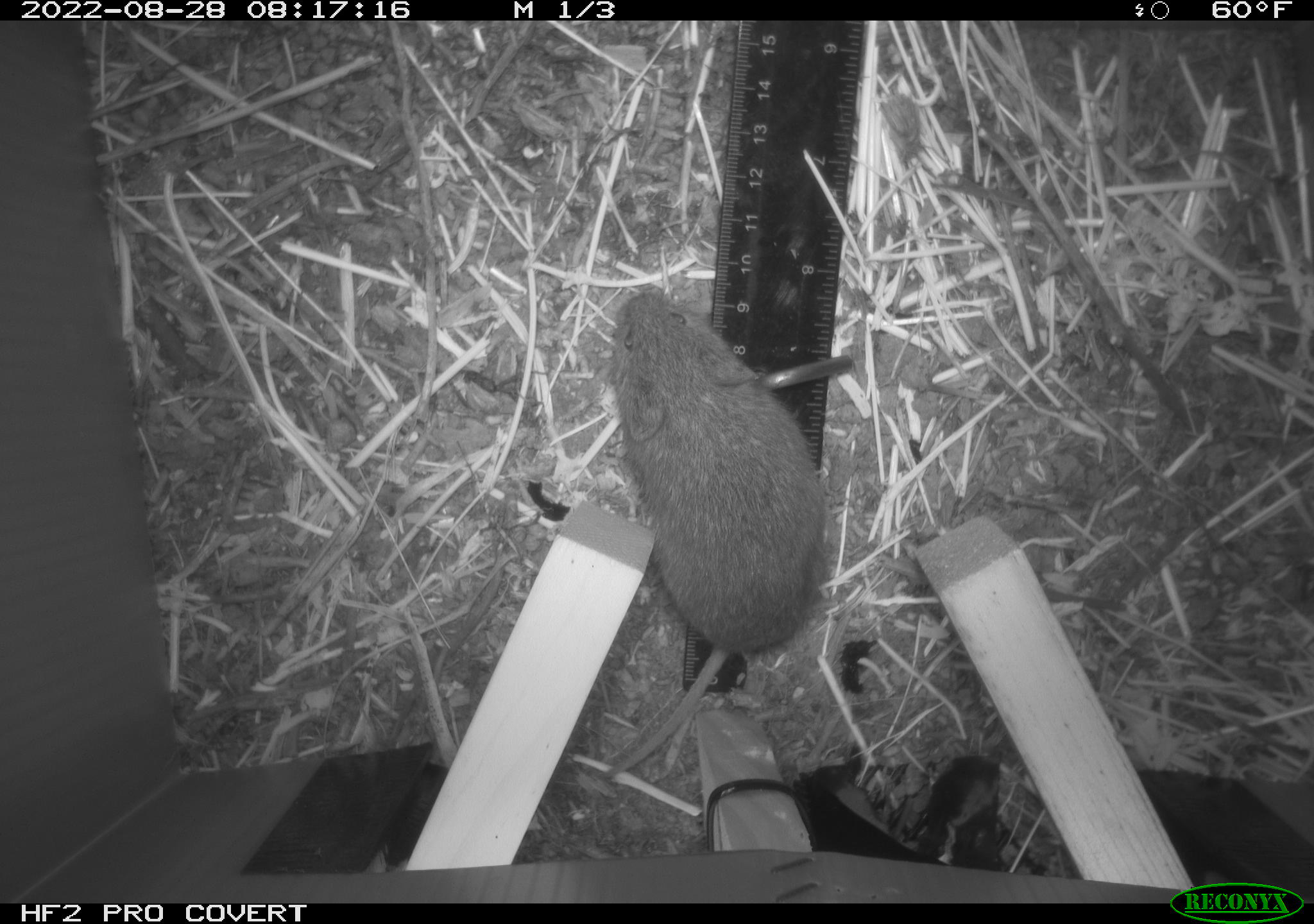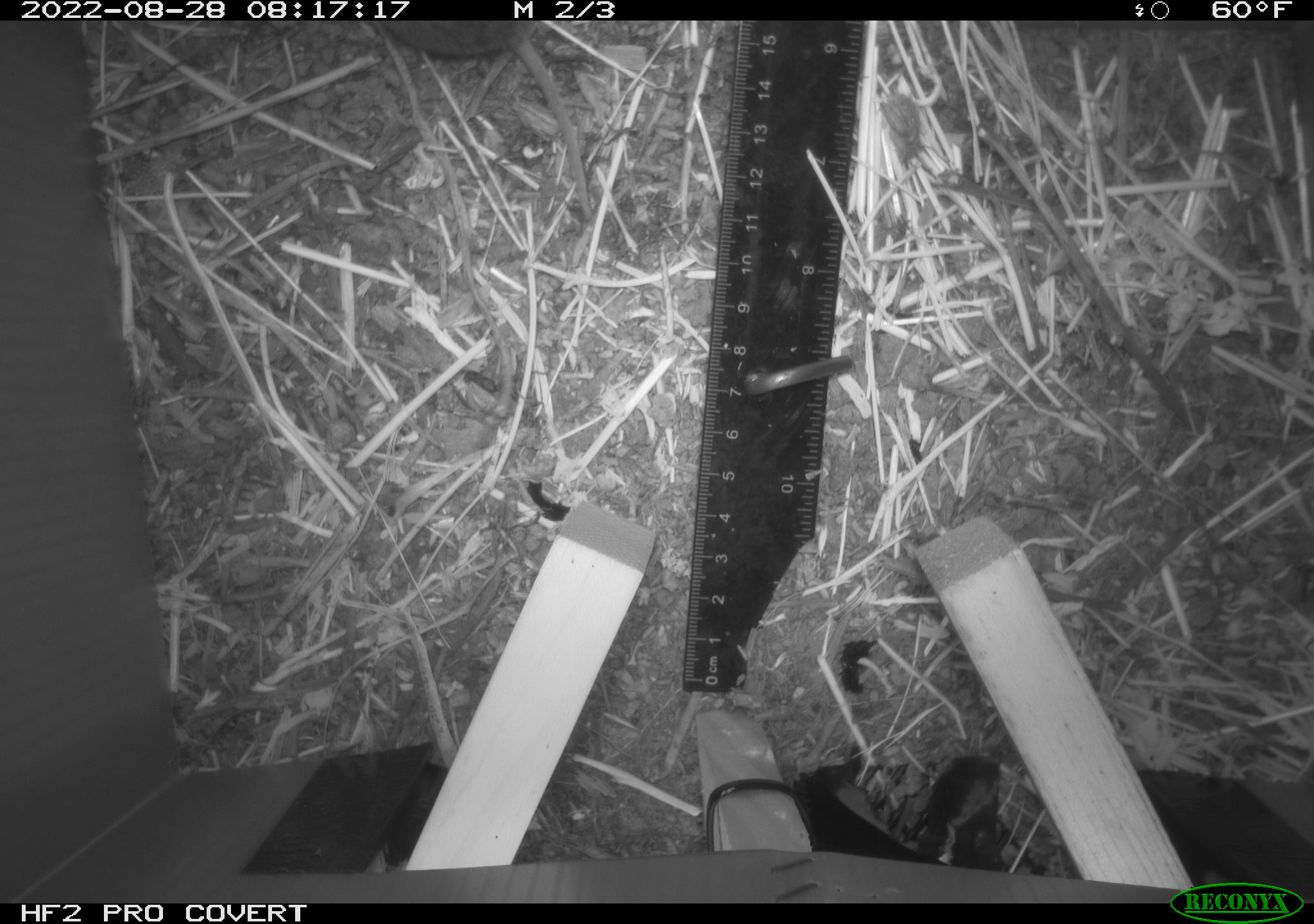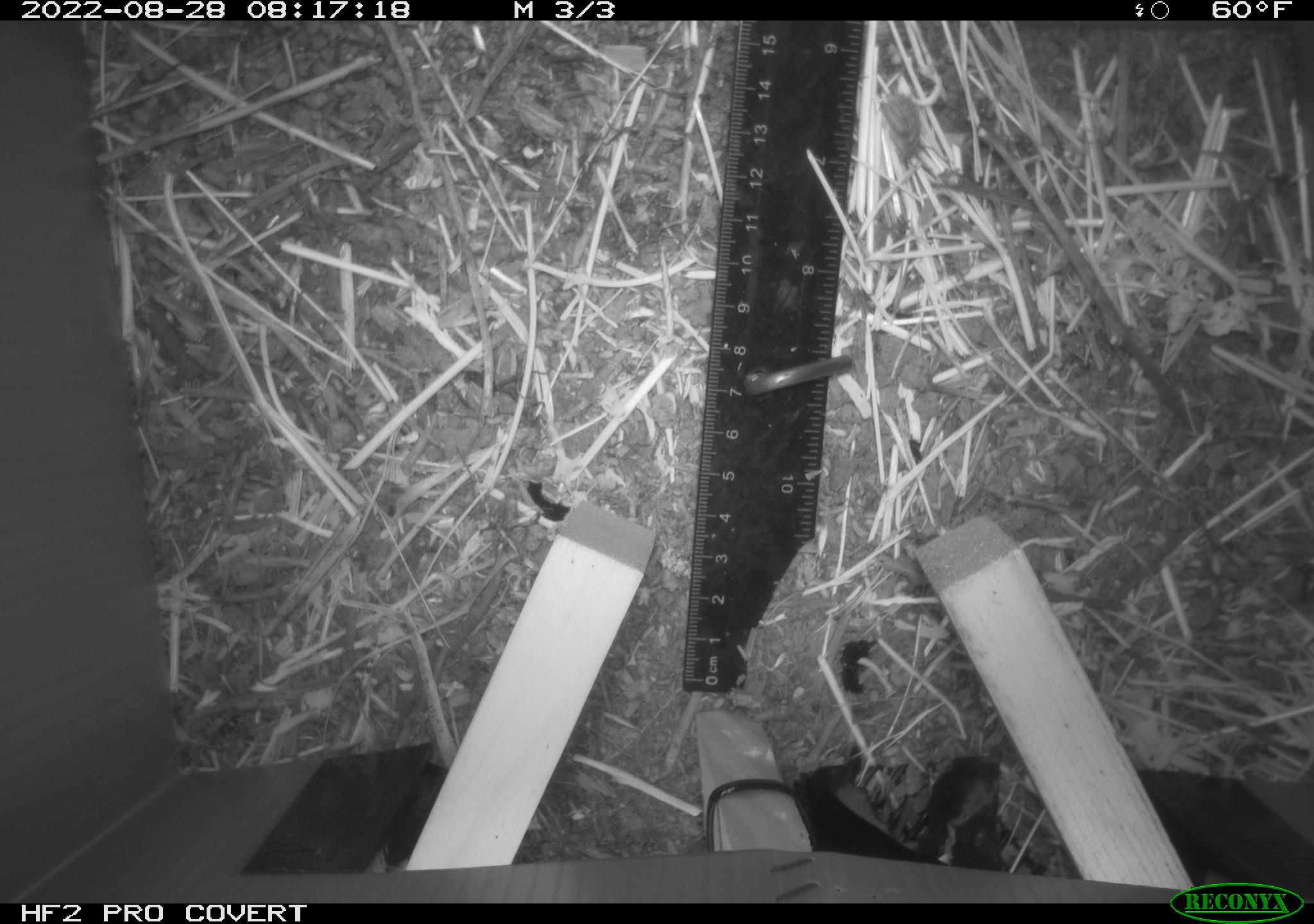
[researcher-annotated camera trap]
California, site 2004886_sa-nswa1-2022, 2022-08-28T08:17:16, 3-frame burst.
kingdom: Animalia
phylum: Chordata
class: Mammalia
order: Rodentia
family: Cricetidae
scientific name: Cricetidae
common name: hamsters, voles, lemmings, and allies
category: cricetidae family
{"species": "cricetidae family (hamsters, voles, lemmings, and allies) (Cricetidae)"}